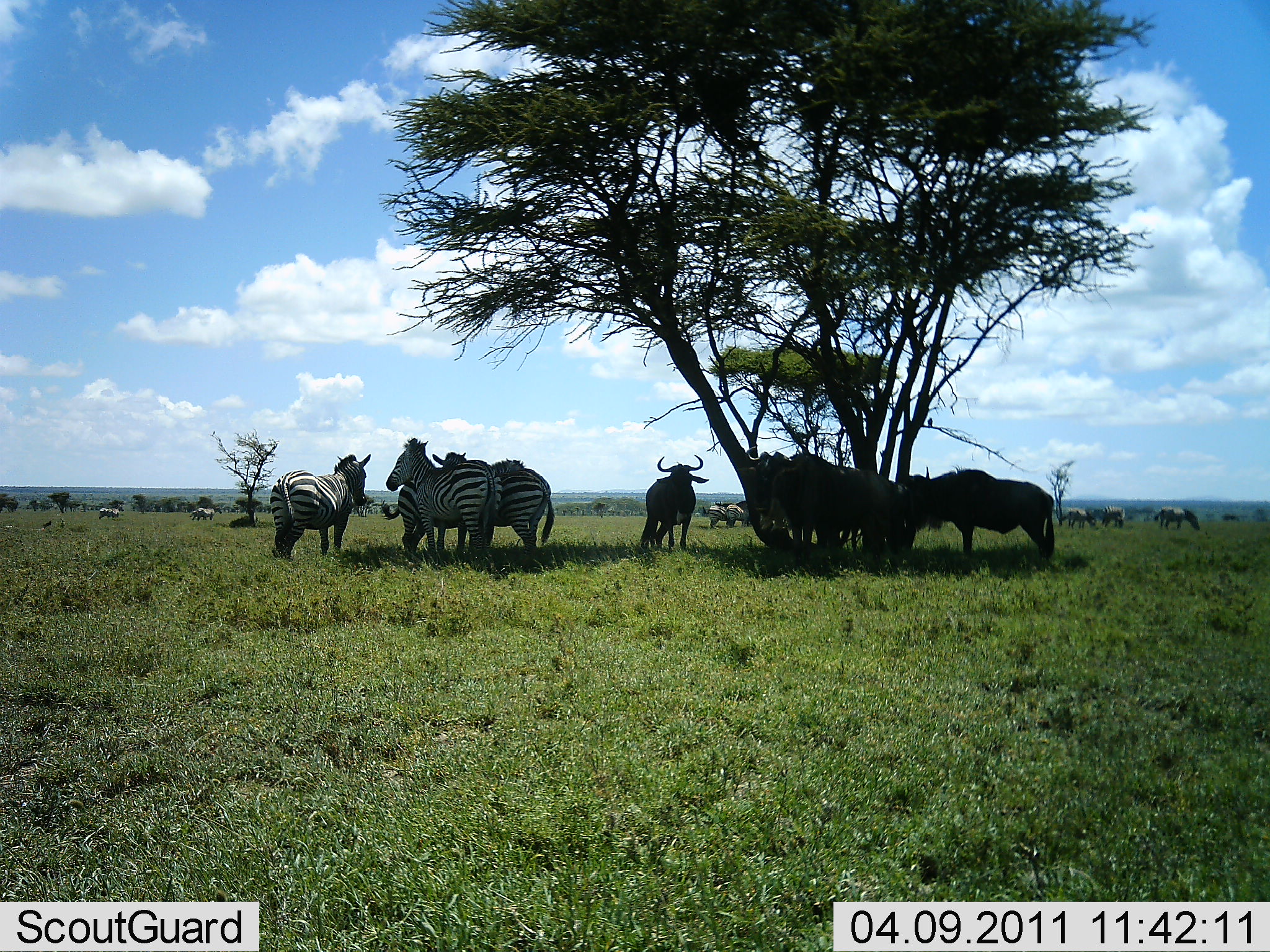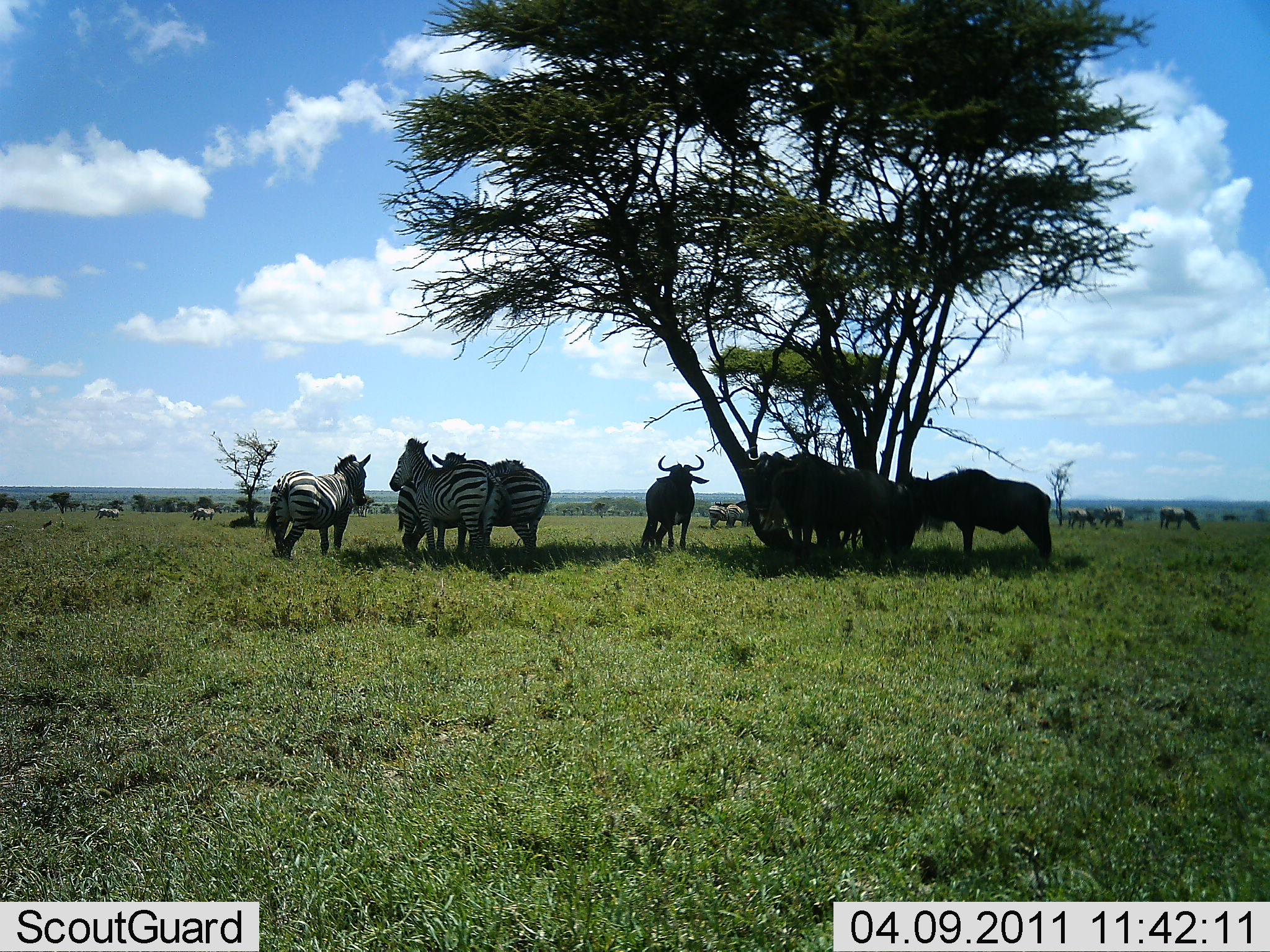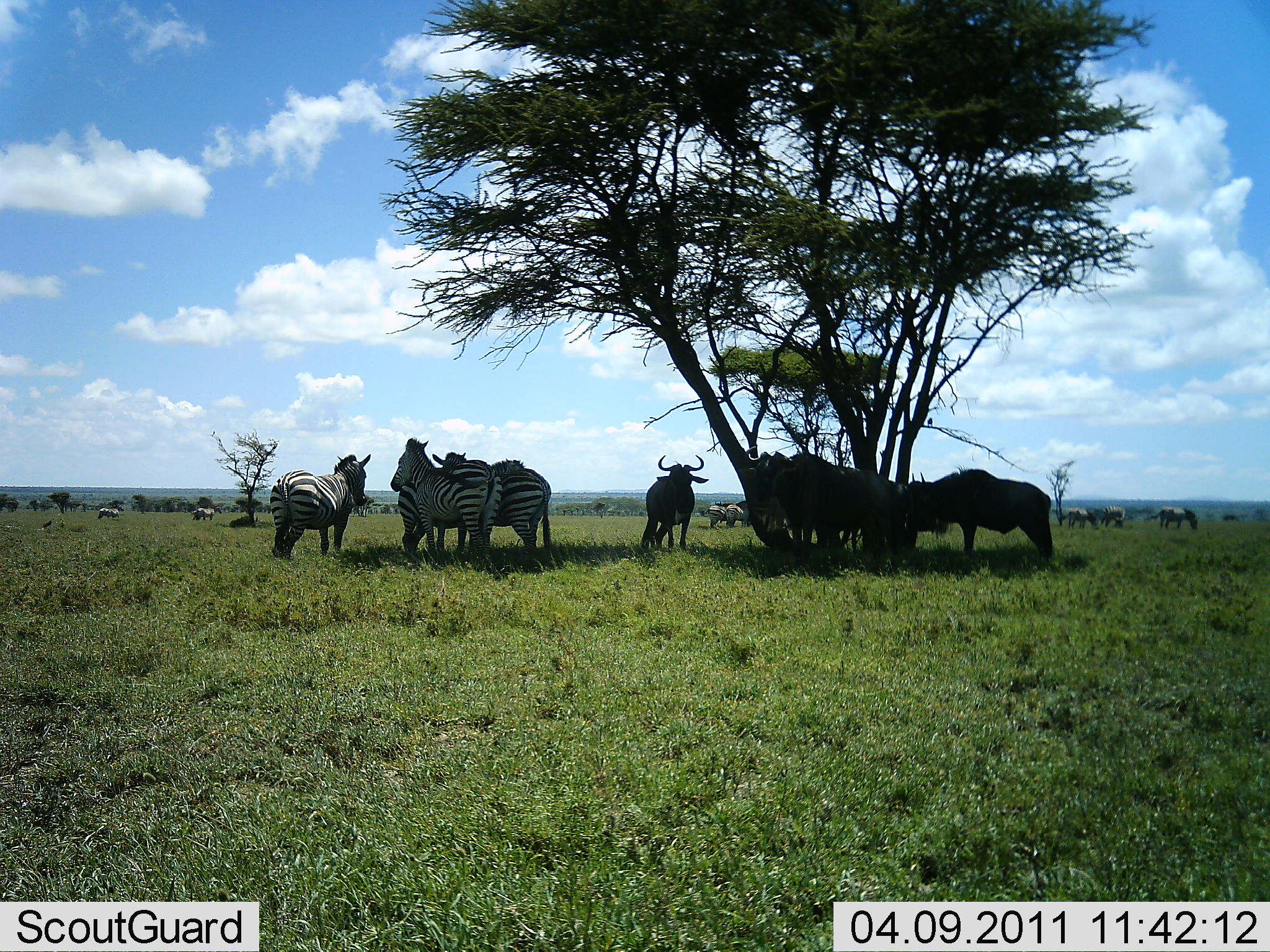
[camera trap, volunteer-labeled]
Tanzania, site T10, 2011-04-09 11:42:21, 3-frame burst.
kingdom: Animalia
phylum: Chordata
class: Mammalia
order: Artiodactyla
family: Bovidae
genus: Connochaetes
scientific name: Connochaetes taurinus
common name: blue wildebeest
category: wildebeest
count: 5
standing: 91%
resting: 0%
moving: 9%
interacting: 0%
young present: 0%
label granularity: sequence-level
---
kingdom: Animalia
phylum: Chordata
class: Mammalia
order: Perissodactyla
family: Equidae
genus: Equus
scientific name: Equus quagga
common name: plains zebra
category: zebra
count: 4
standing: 92%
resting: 0%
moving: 0%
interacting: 0%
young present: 0%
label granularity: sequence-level